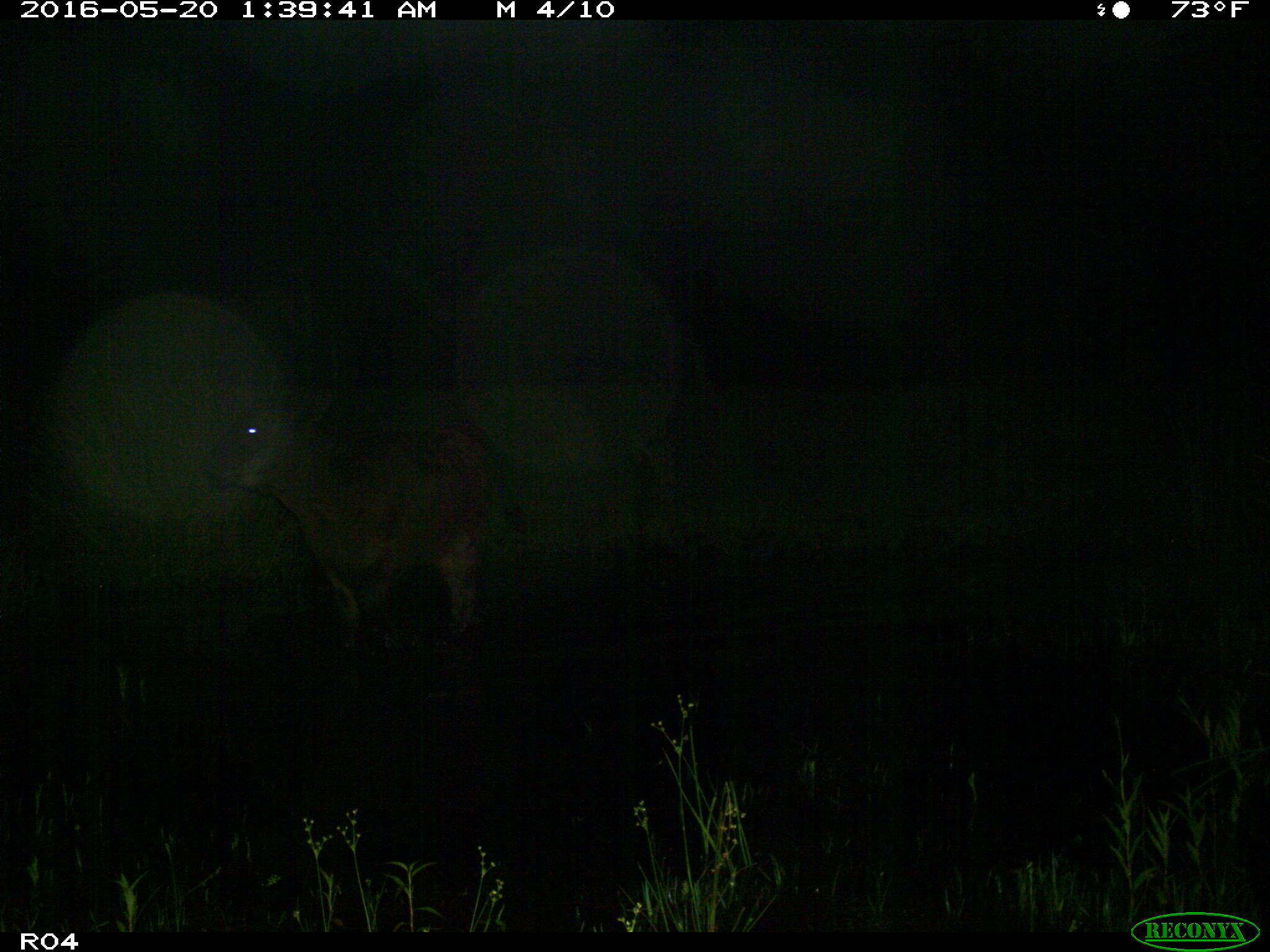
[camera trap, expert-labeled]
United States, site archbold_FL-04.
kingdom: Animalia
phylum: Chordata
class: Mammalia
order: Artiodactyla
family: Bovidae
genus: Bos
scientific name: Bos taurus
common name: domestic cow